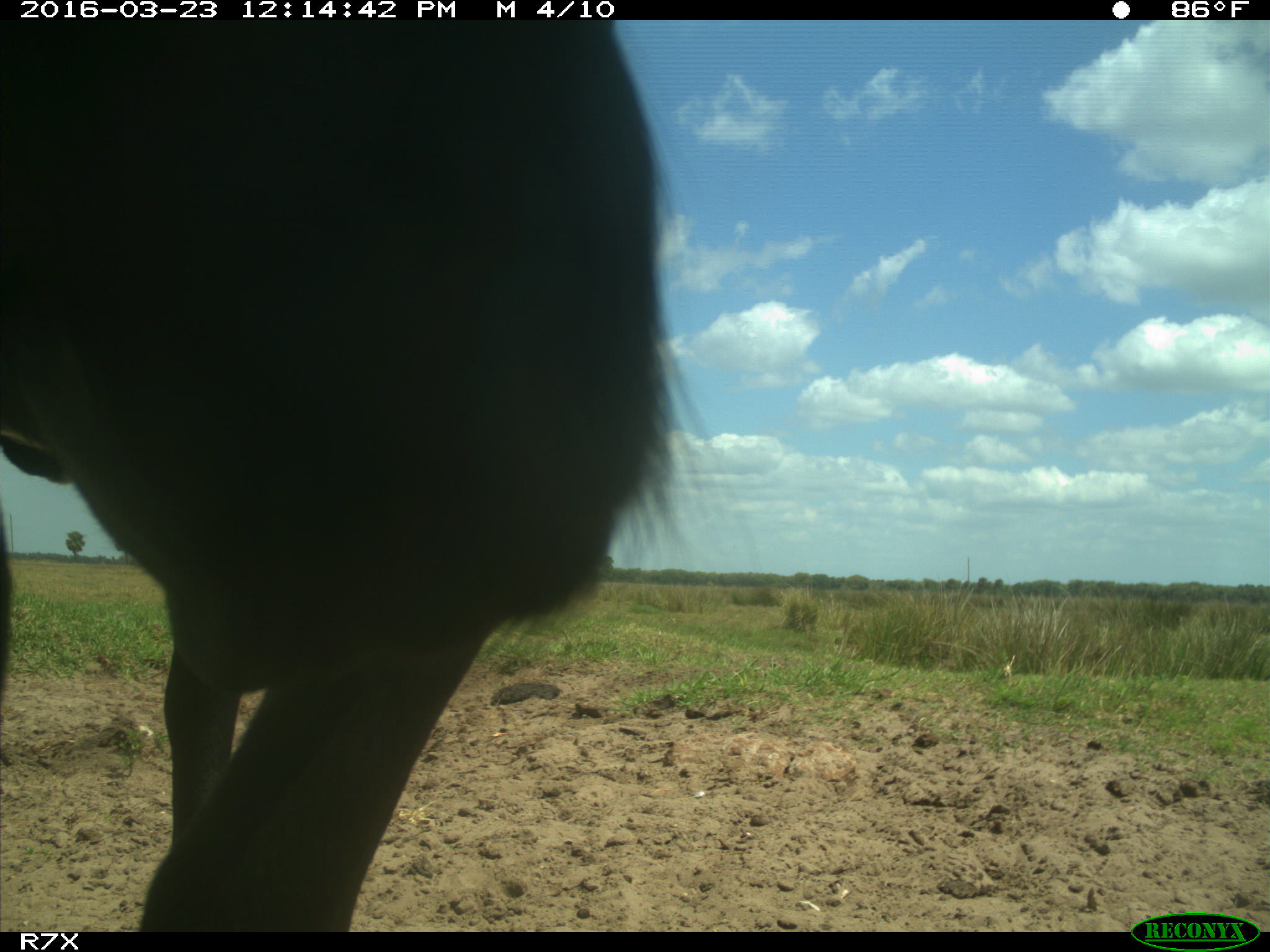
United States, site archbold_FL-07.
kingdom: Animalia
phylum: Chordata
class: Mammalia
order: Artiodactyla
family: Bovidae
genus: Bos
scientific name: Bos taurus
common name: domestic cow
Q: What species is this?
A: Bos taurus (domestic cow).